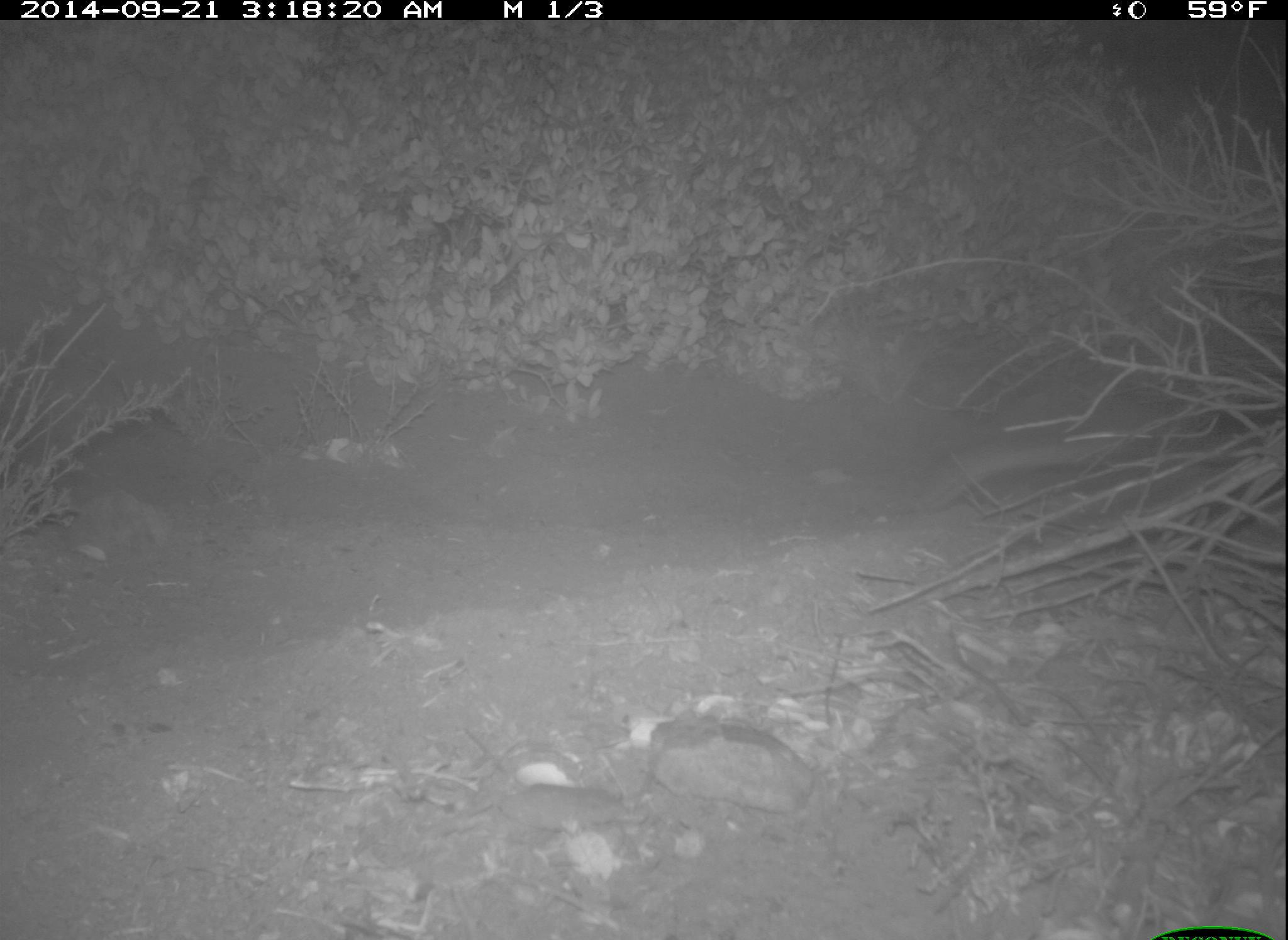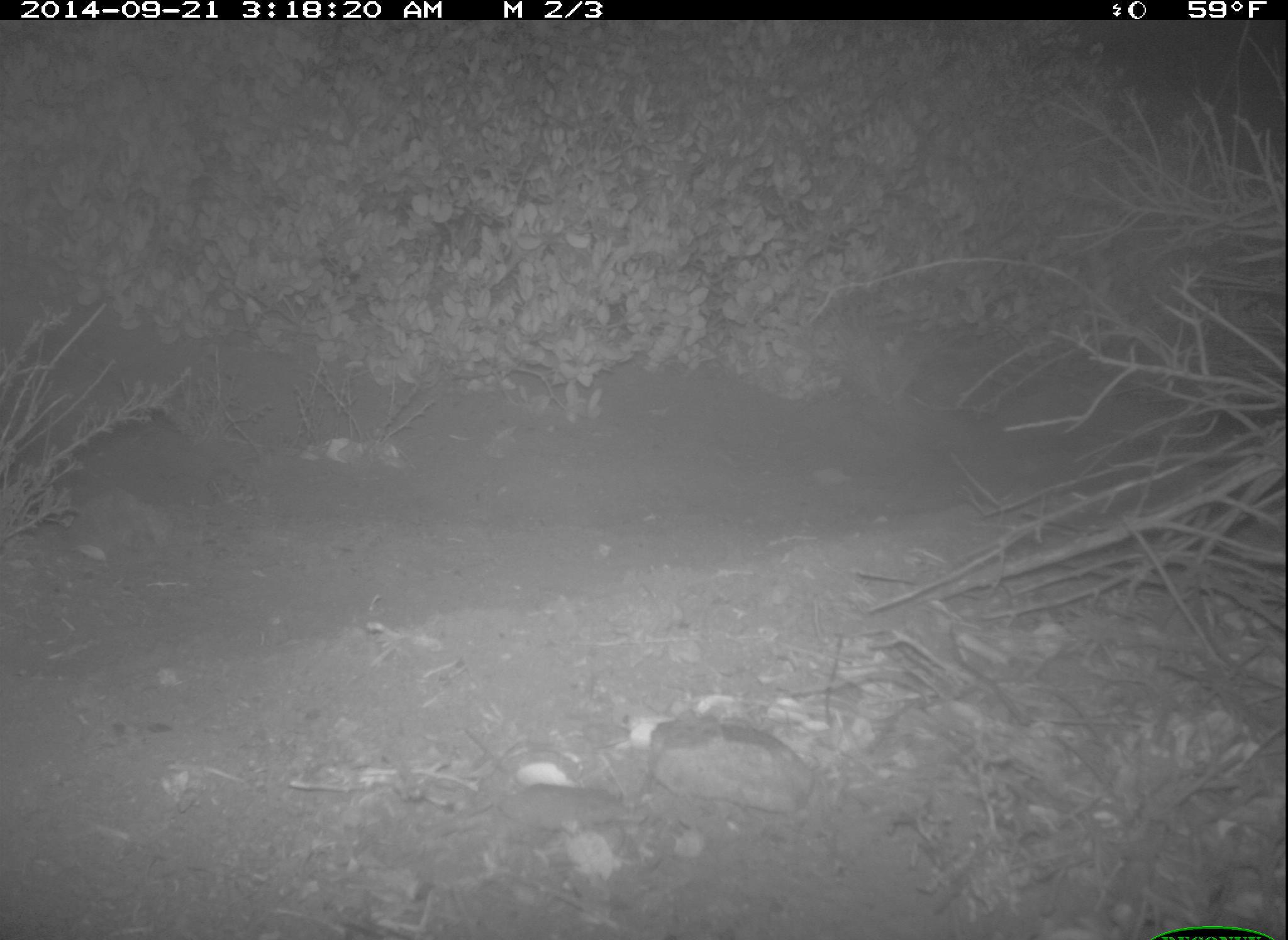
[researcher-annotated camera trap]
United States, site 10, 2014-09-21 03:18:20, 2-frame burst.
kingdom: Animalia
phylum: Chordata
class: Mammalia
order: Rodentia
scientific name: Rodentia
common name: rodent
Rodent (Rodentia).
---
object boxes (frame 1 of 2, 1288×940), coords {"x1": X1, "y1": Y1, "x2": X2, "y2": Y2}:
rodent: {"x1": 908, "y1": 384, "x2": 1288, "y2": 512}